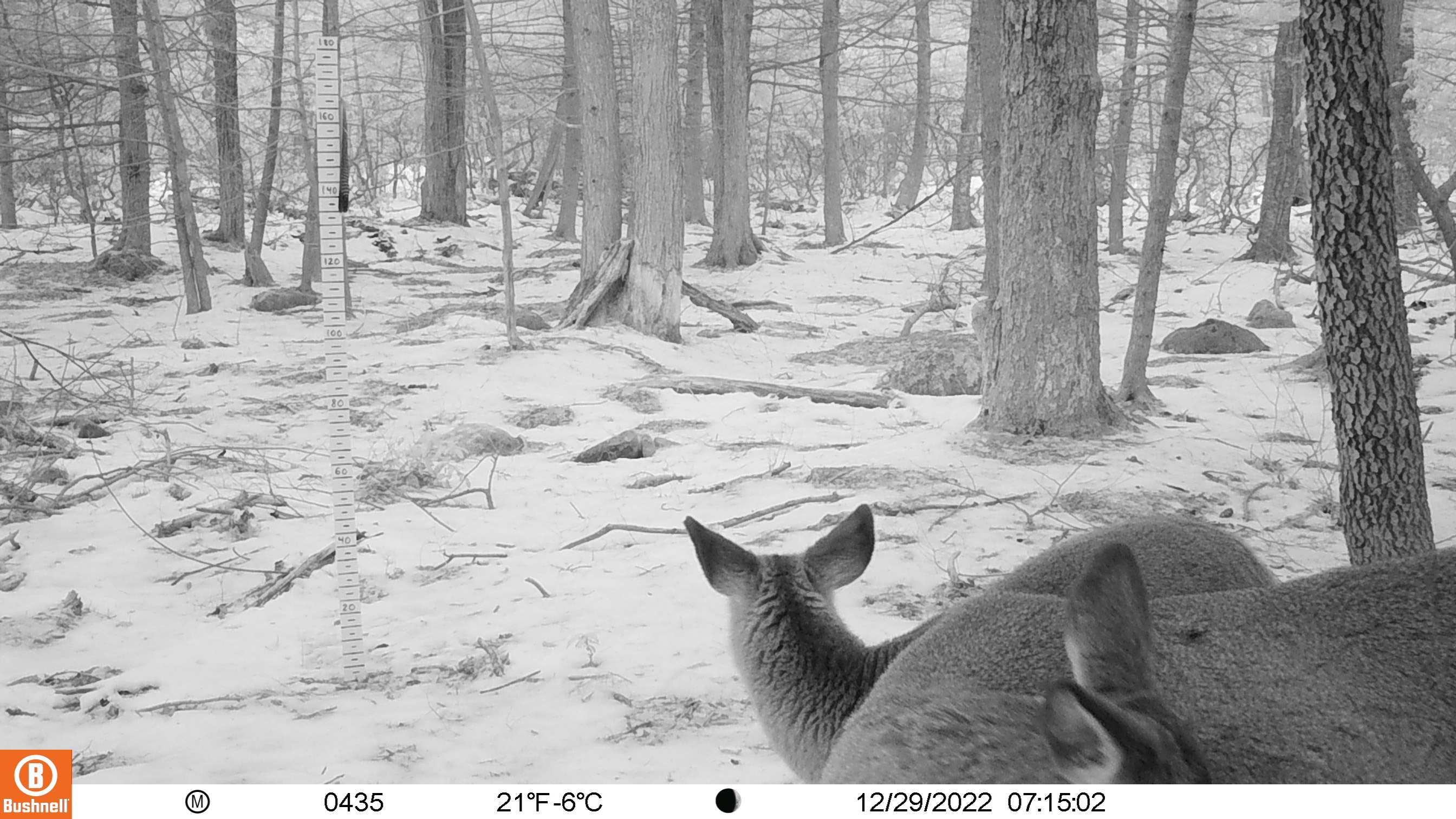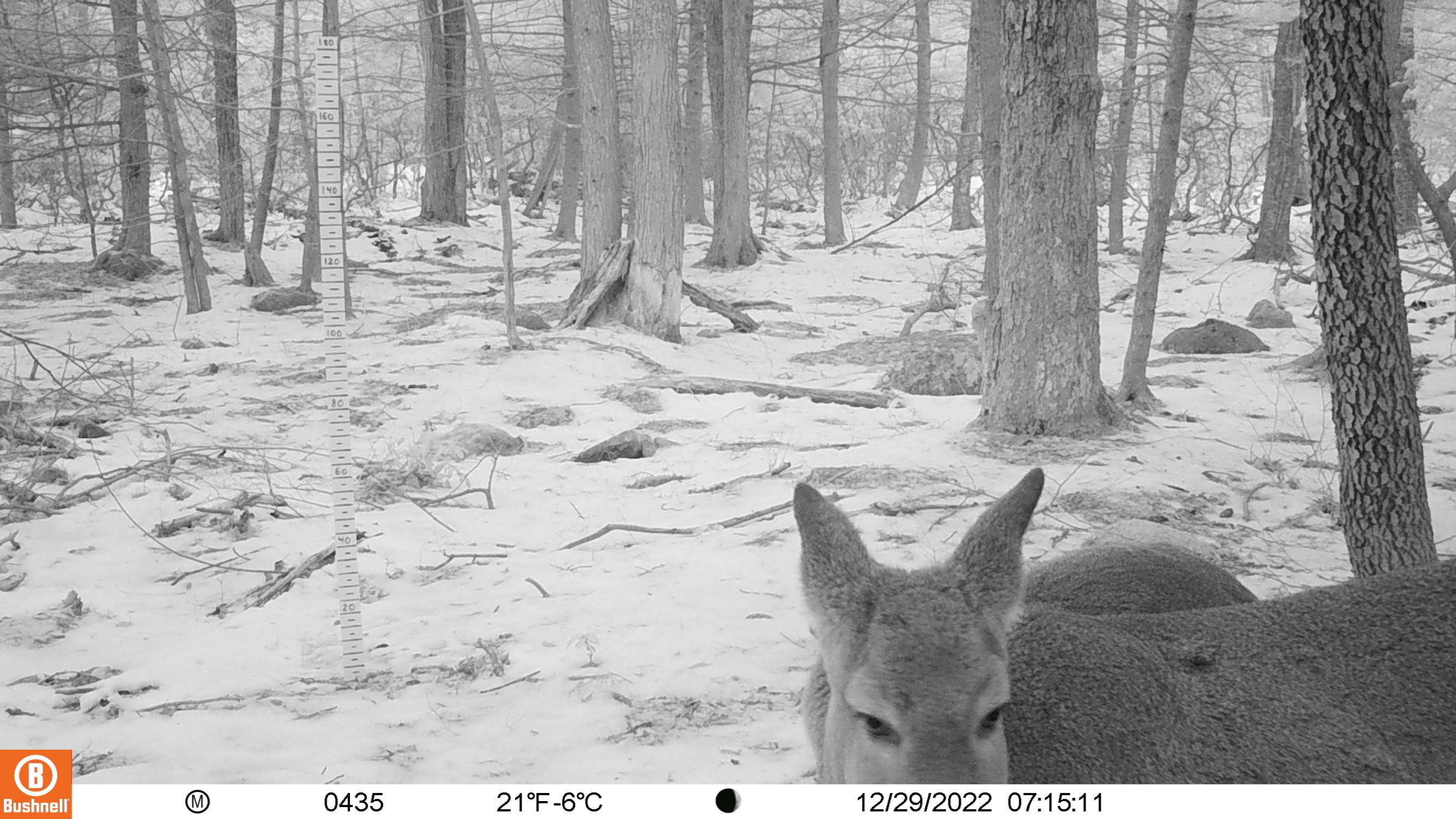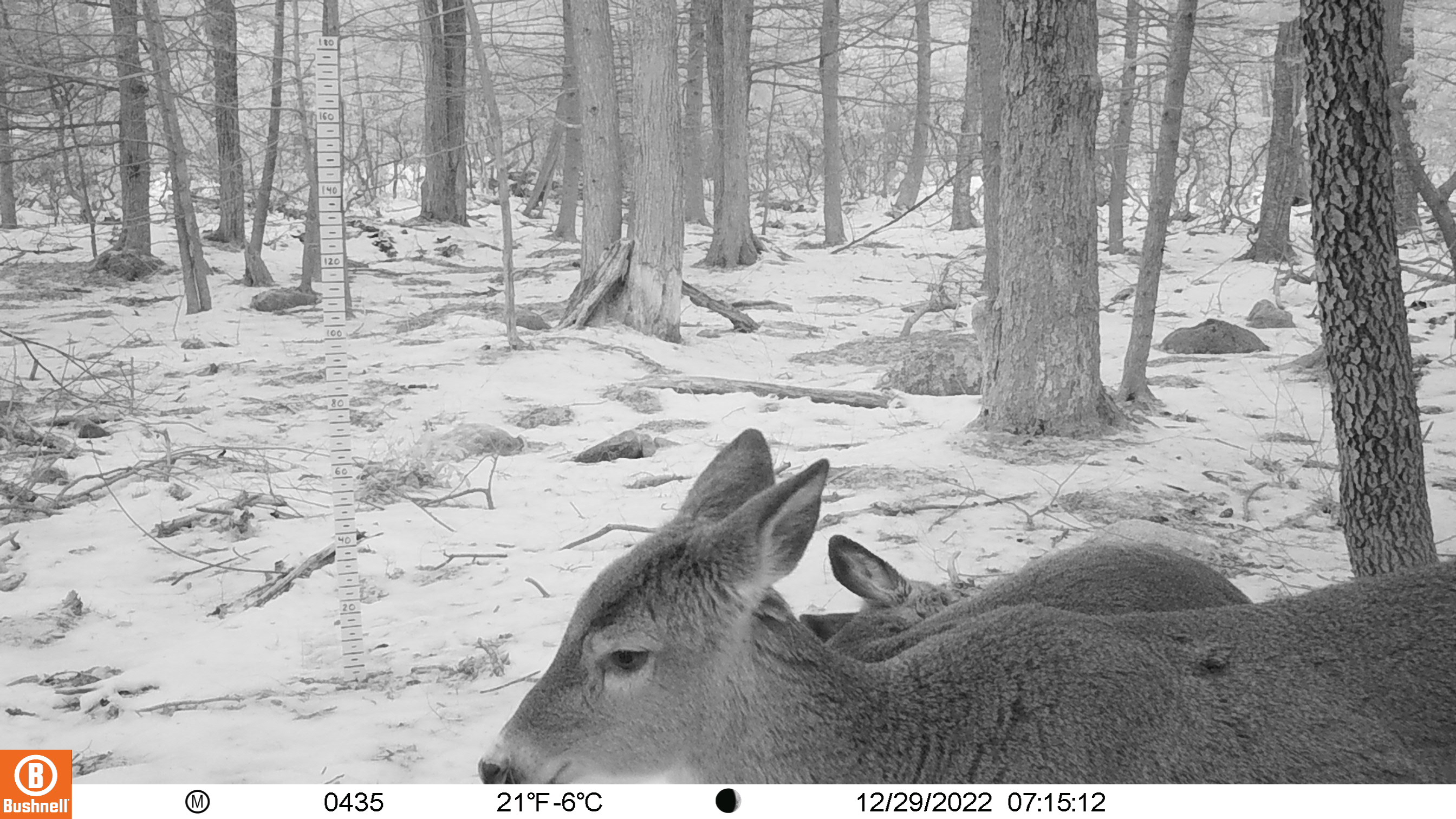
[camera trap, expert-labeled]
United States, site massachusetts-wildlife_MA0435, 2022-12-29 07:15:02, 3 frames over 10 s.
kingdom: Animalia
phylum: Chordata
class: Mammalia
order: Artiodactyla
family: Cervidae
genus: Odocoileus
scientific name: Odocoileus virginianus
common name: white-tailed deer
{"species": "white-tailed deer (Odocoileus virginianus)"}